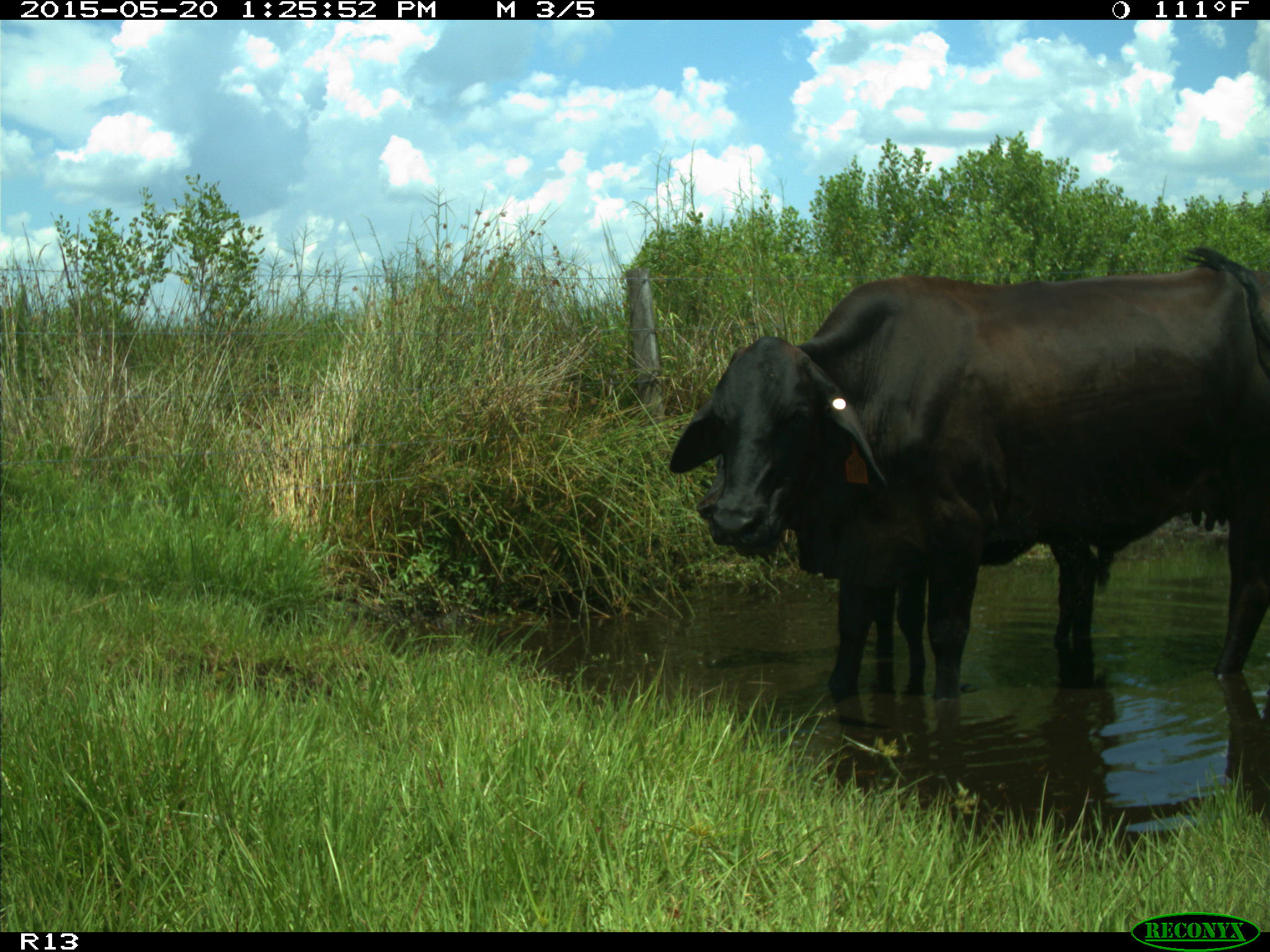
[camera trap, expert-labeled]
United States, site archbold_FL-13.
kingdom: Animalia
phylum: Chordata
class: Mammalia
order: Artiodactyla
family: Bovidae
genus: Bos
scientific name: Bos taurus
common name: domestic cow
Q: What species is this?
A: Bos taurus (domestic cow).